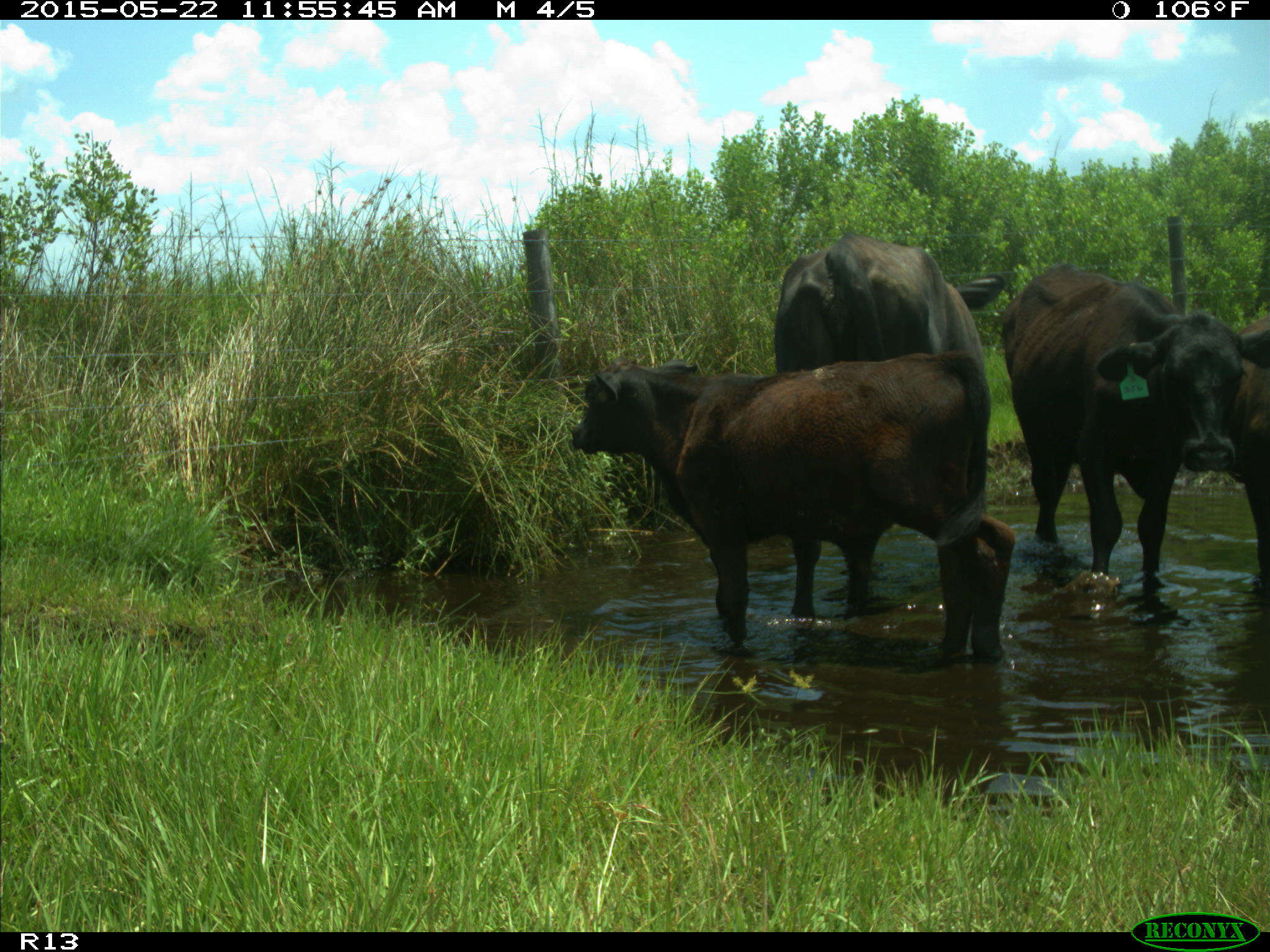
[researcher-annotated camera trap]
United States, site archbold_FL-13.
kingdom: Animalia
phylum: Chordata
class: Mammalia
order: Artiodactyla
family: Bovidae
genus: Bos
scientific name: Bos taurus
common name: domestic cow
Bos taurus (domestic cow).